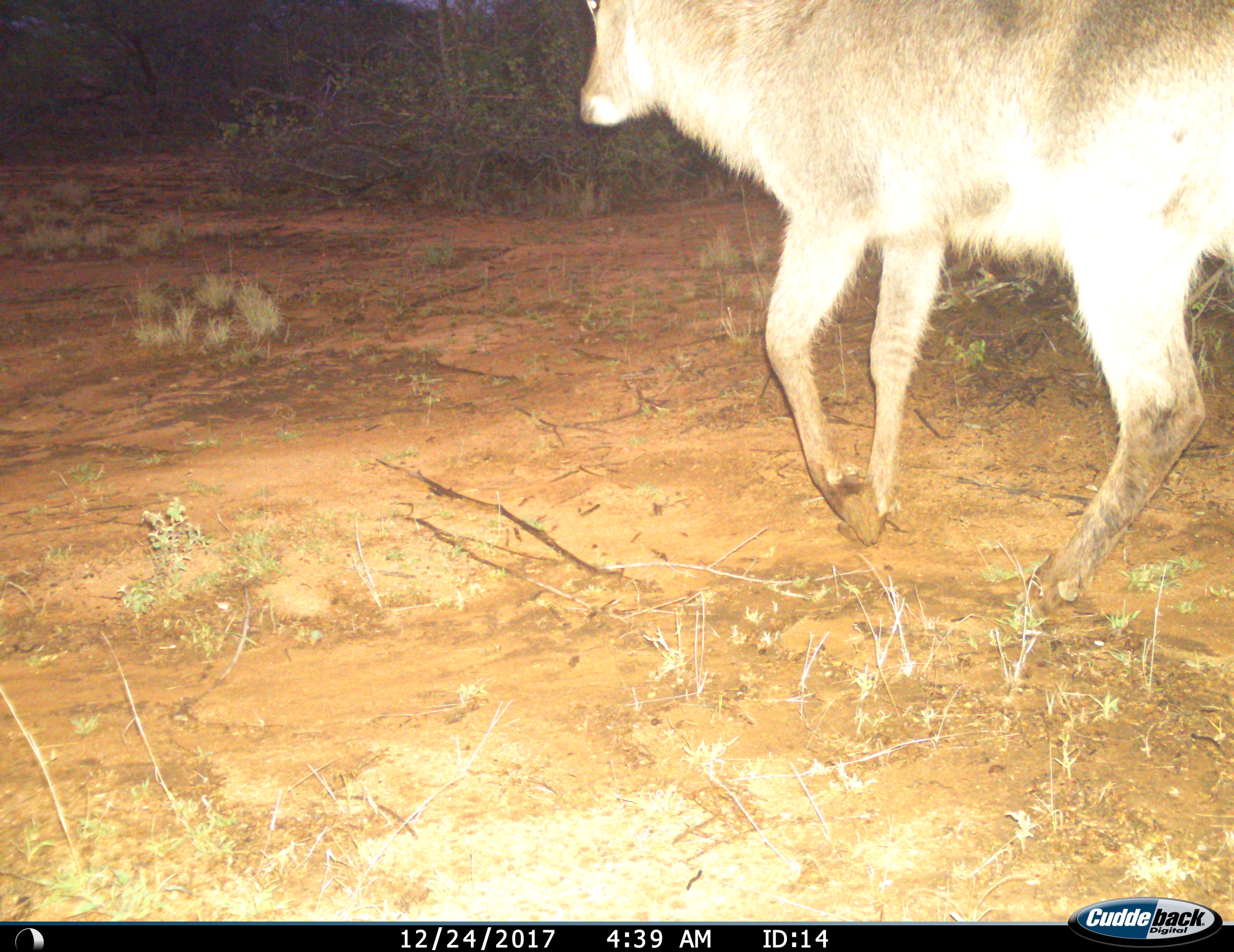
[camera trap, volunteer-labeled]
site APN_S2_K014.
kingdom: Animalia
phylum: Chordata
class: Mammalia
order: Artiodactyla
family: Bovidae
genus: Kobus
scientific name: Kobus ellipsiprymnus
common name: waterbuck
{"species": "waterbuck (Kobus ellipsiprymnus)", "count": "1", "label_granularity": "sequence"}